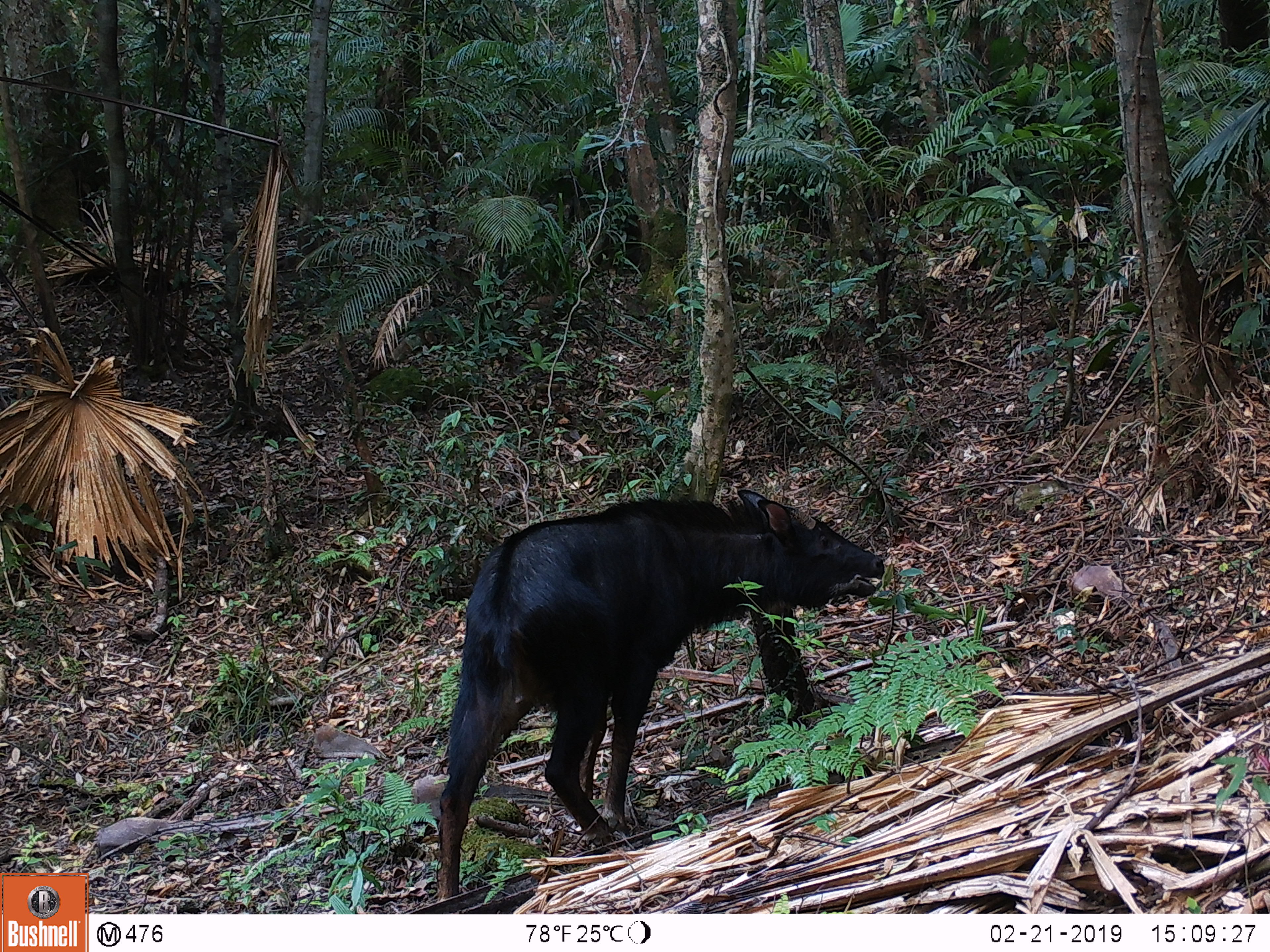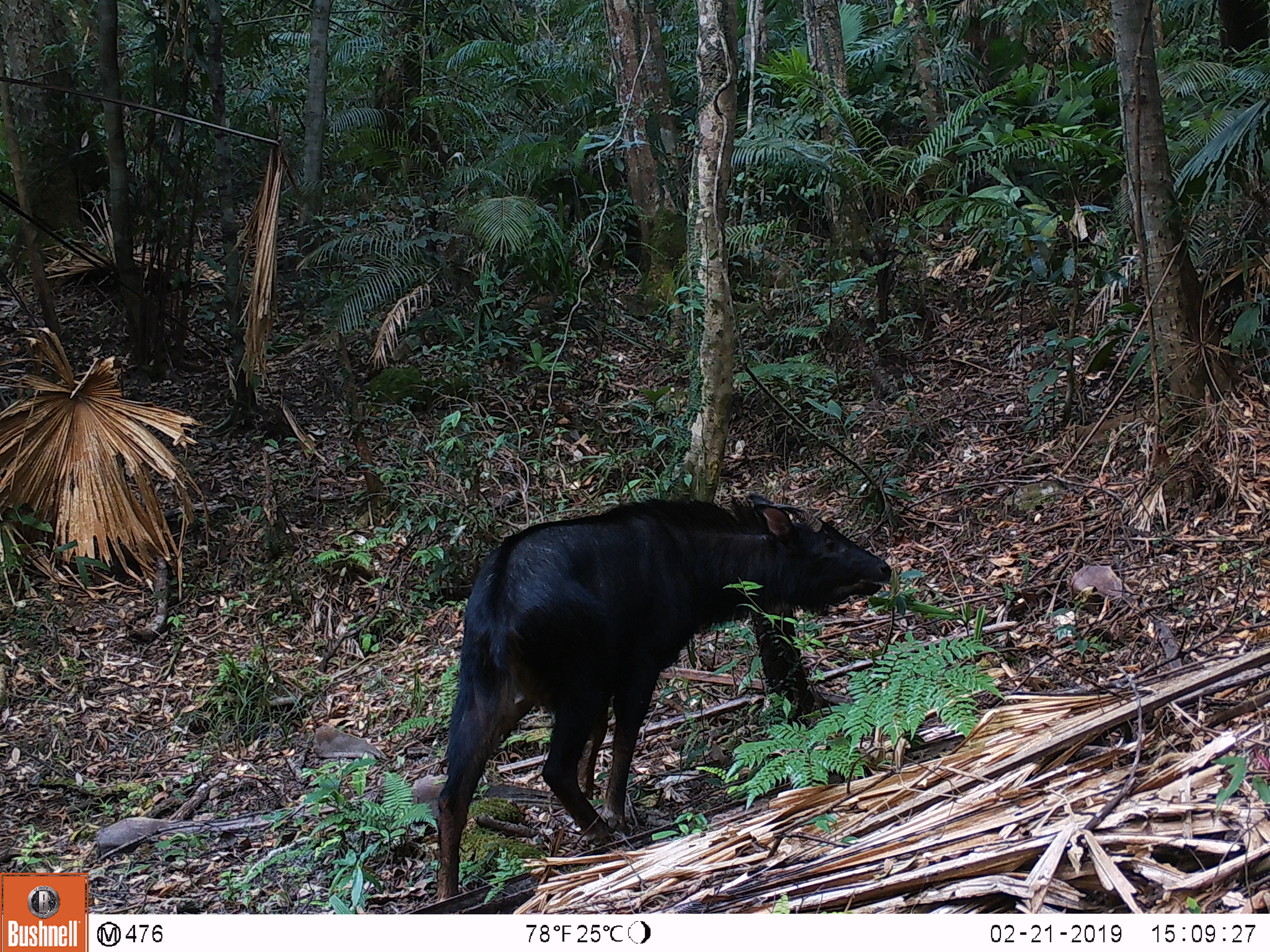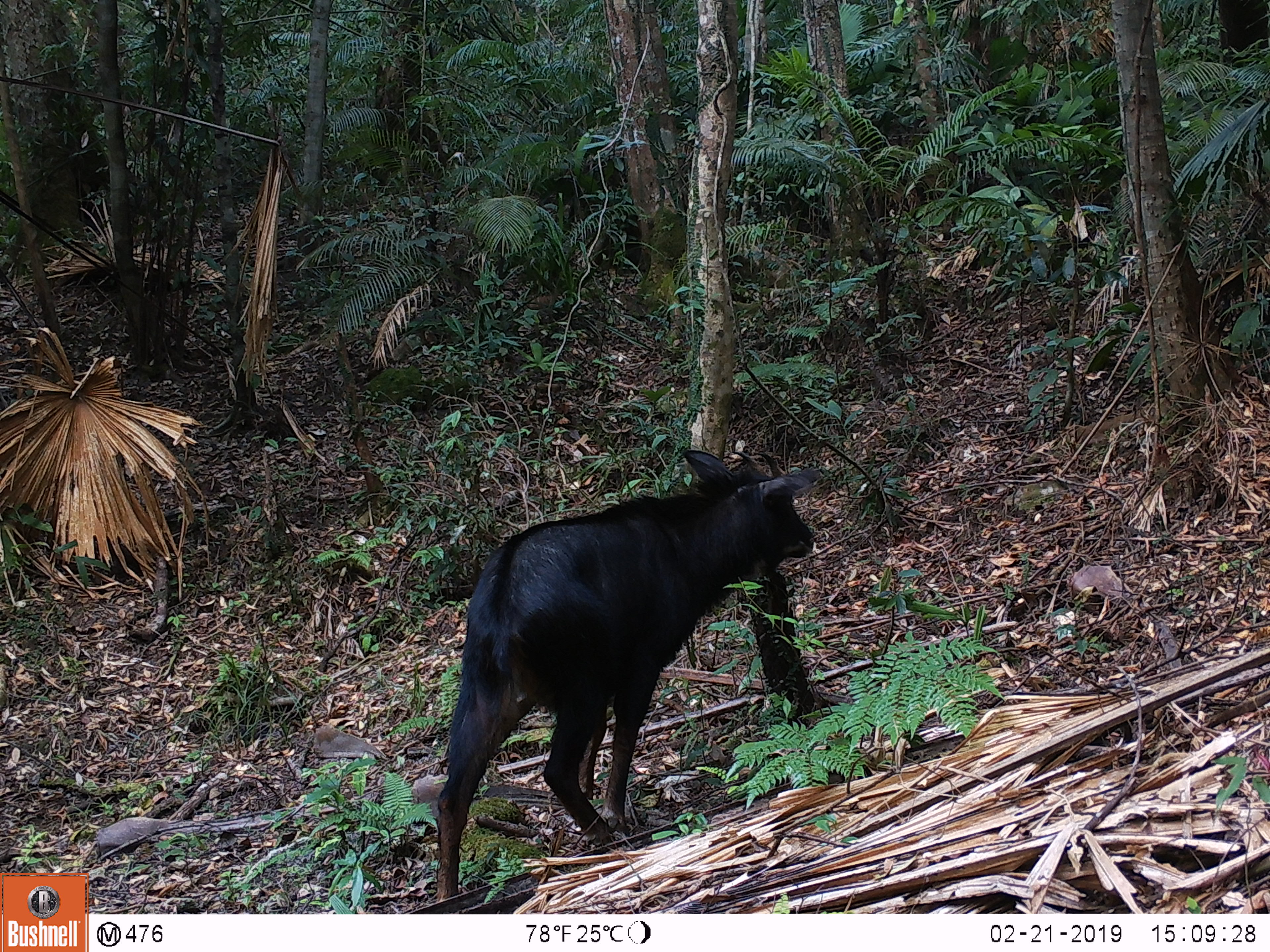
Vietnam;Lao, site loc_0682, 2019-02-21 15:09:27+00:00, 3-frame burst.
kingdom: Animalia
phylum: Chordata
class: Mammalia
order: Artiodactyla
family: Bovidae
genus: Capricornis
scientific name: Capricornis sumatraensis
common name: chinese serow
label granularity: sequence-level